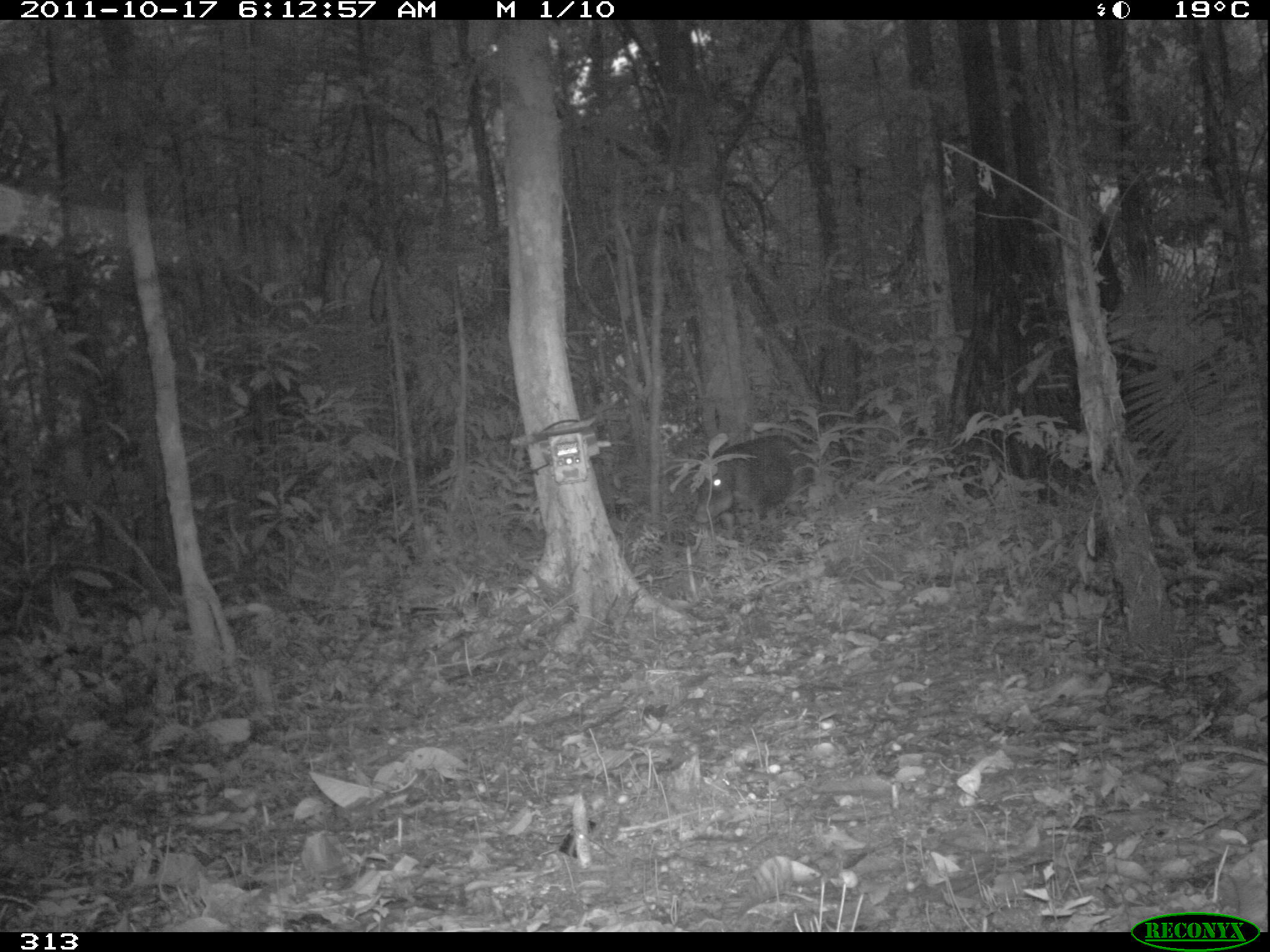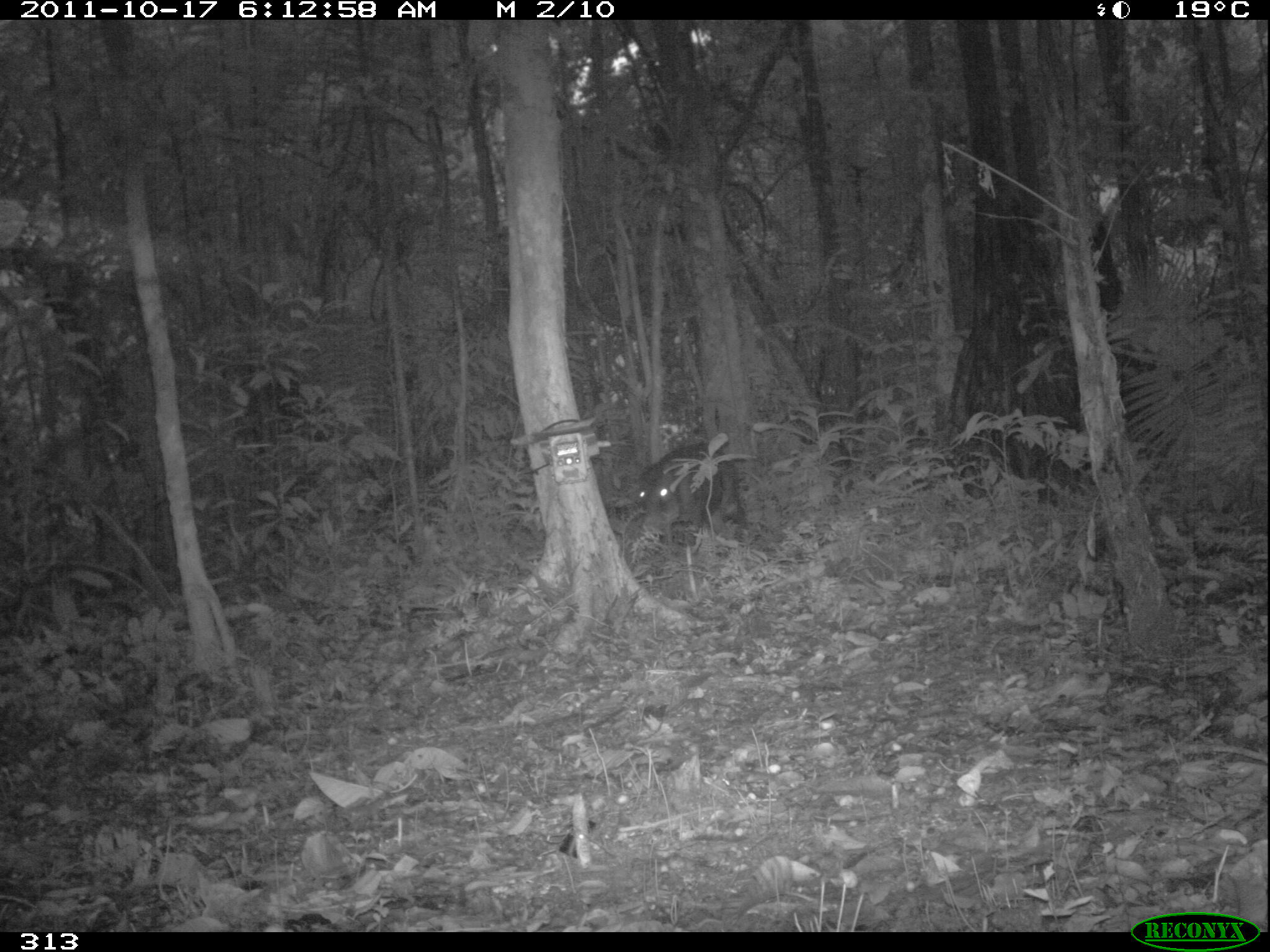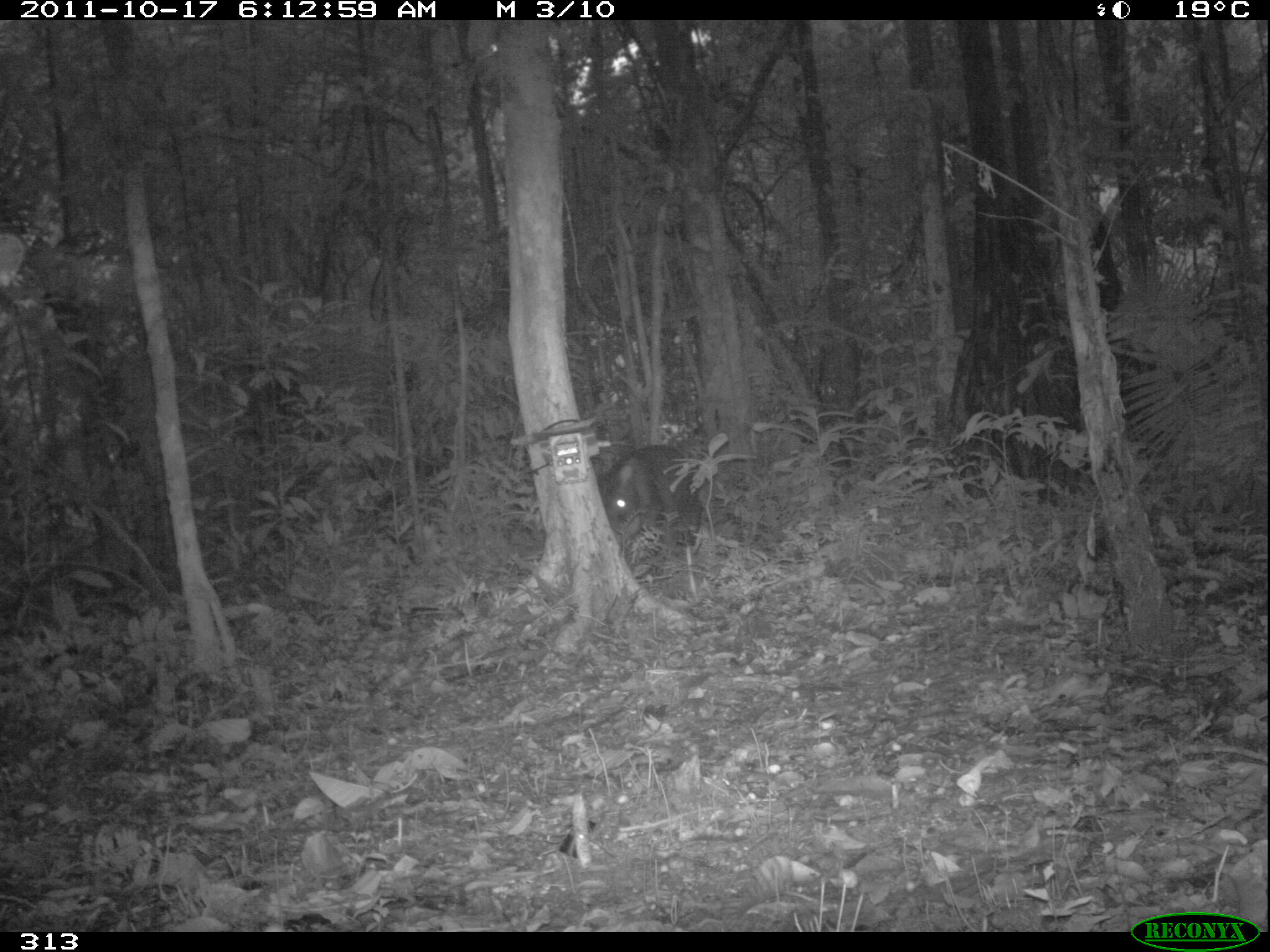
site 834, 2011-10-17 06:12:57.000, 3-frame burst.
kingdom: Animalia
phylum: Chordata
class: Mammalia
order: Artiodactyla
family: Tayassuidae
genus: Tayassu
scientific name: Tayassu pecari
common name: white-lipped peccary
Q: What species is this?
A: Tayassu pecari (white-lipped peccary).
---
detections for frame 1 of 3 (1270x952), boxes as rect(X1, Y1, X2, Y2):
tayassu pecari: rect(695, 434, 816, 534)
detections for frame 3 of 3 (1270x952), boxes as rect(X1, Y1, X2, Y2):
tayassu pecari: rect(597, 444, 703, 559)